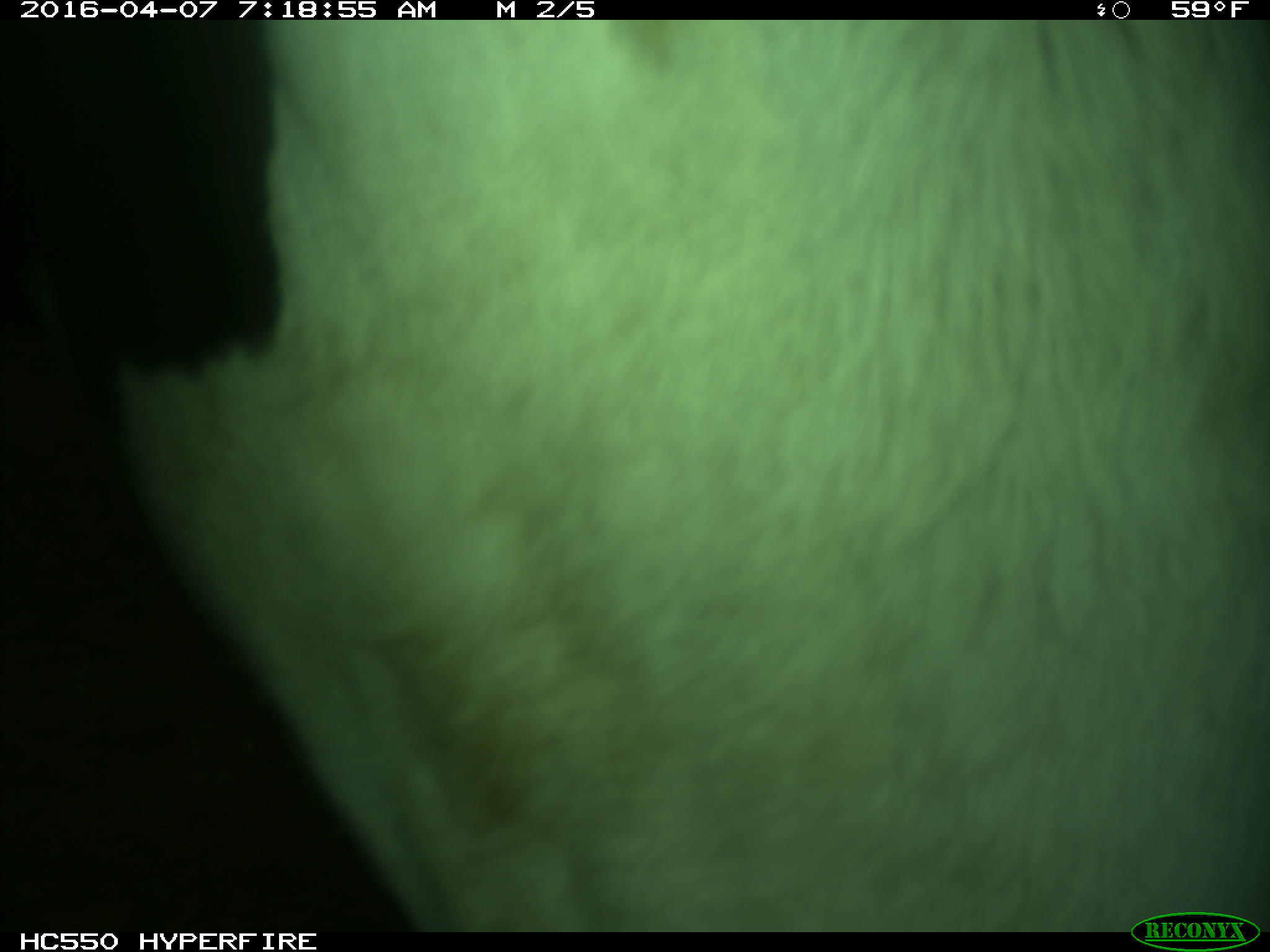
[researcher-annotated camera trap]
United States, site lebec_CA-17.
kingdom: Animalia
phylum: Chordata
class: Mammalia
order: Artiodactyla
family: Bovidae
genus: Bos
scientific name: Bos taurus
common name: domestic cow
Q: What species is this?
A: Bos taurus (domestic cow).